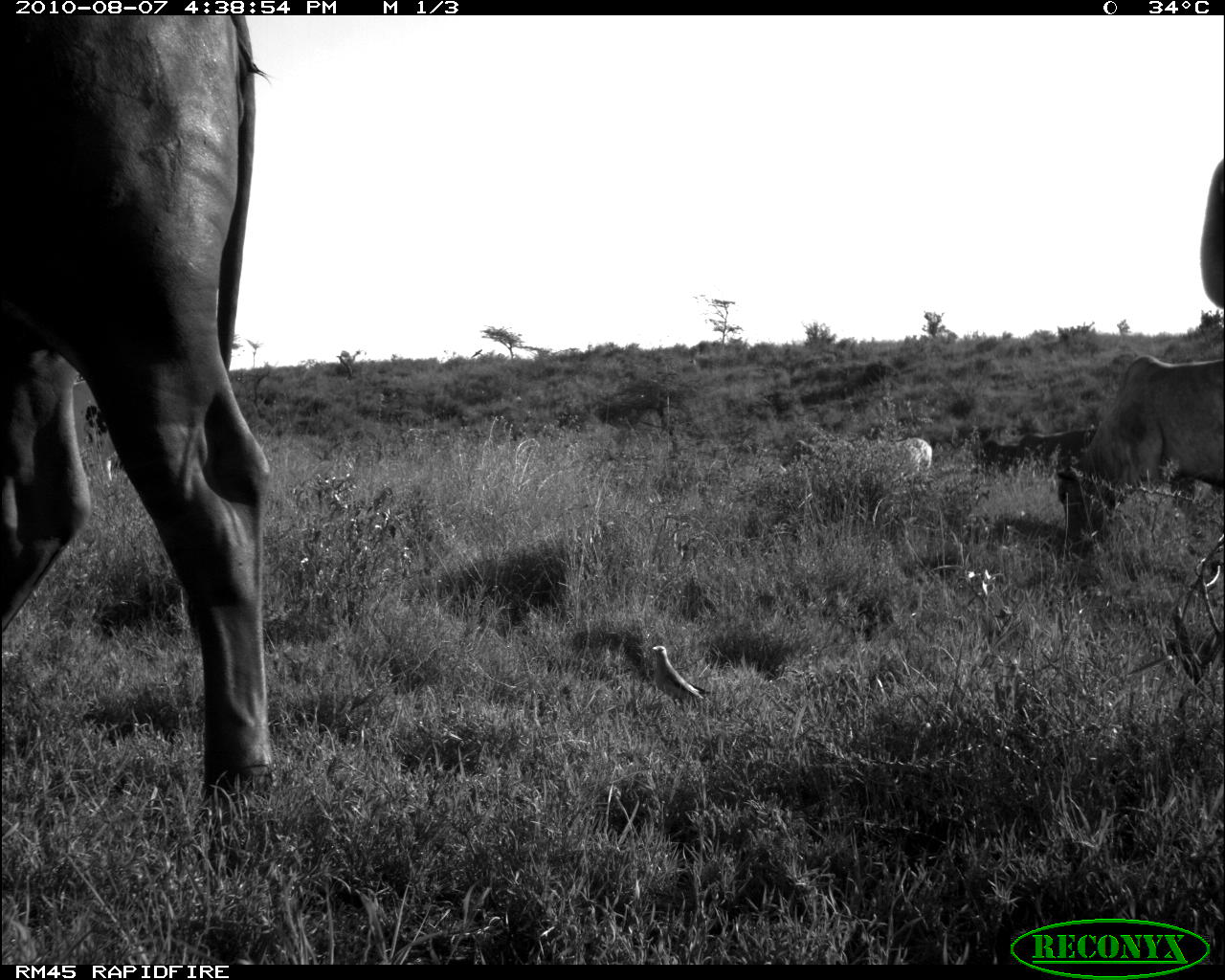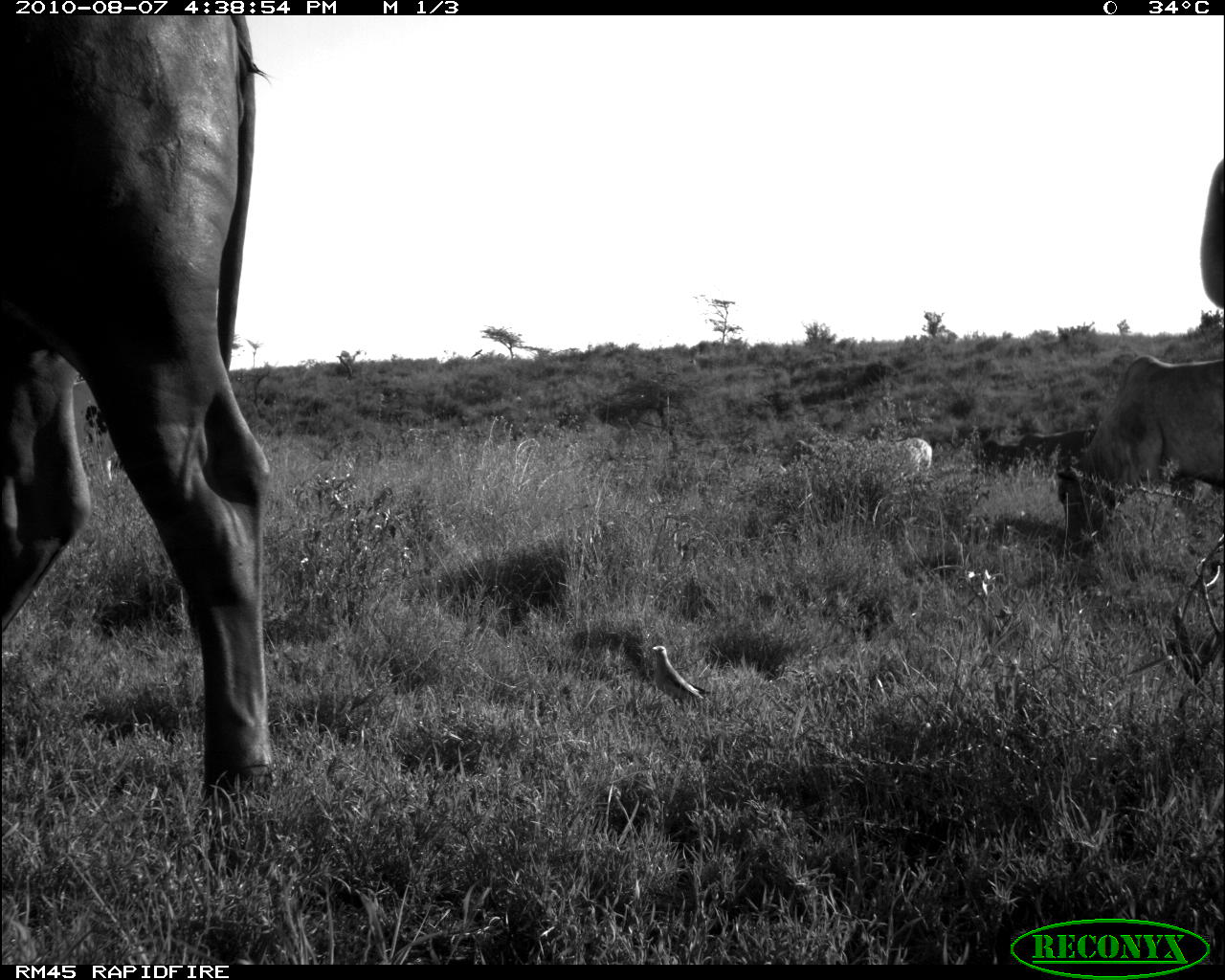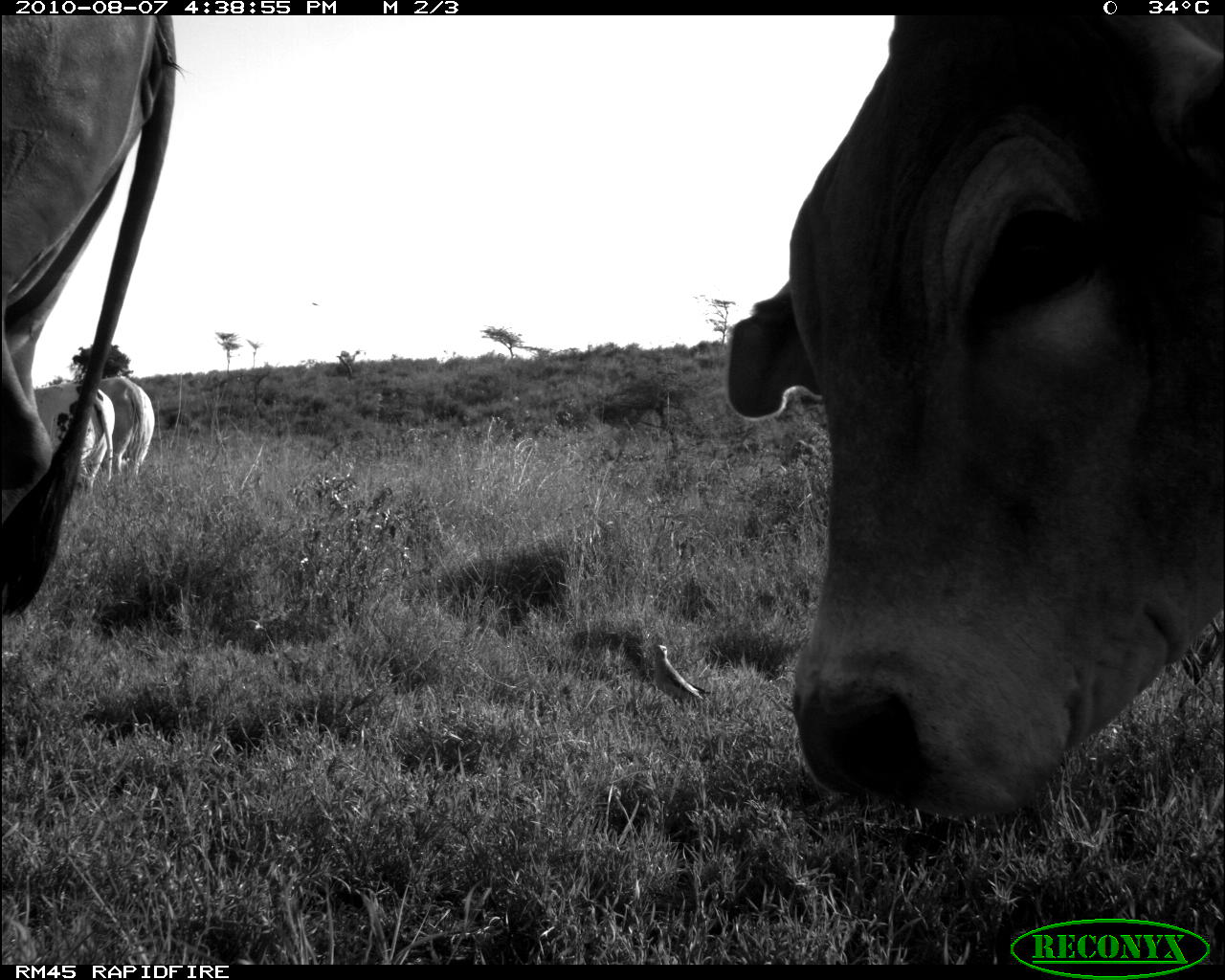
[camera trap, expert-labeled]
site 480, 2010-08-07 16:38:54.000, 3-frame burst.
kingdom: Animalia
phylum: Chordata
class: Mammalia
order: Artiodactyla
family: Bovidae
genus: Bos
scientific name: Bos taurus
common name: domestic cattle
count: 6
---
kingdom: Animalia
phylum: Chordata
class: Aves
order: Passeriformes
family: Buphagidae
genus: Buphagus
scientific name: Buphagus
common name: oxpeckers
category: buphagus sp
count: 1